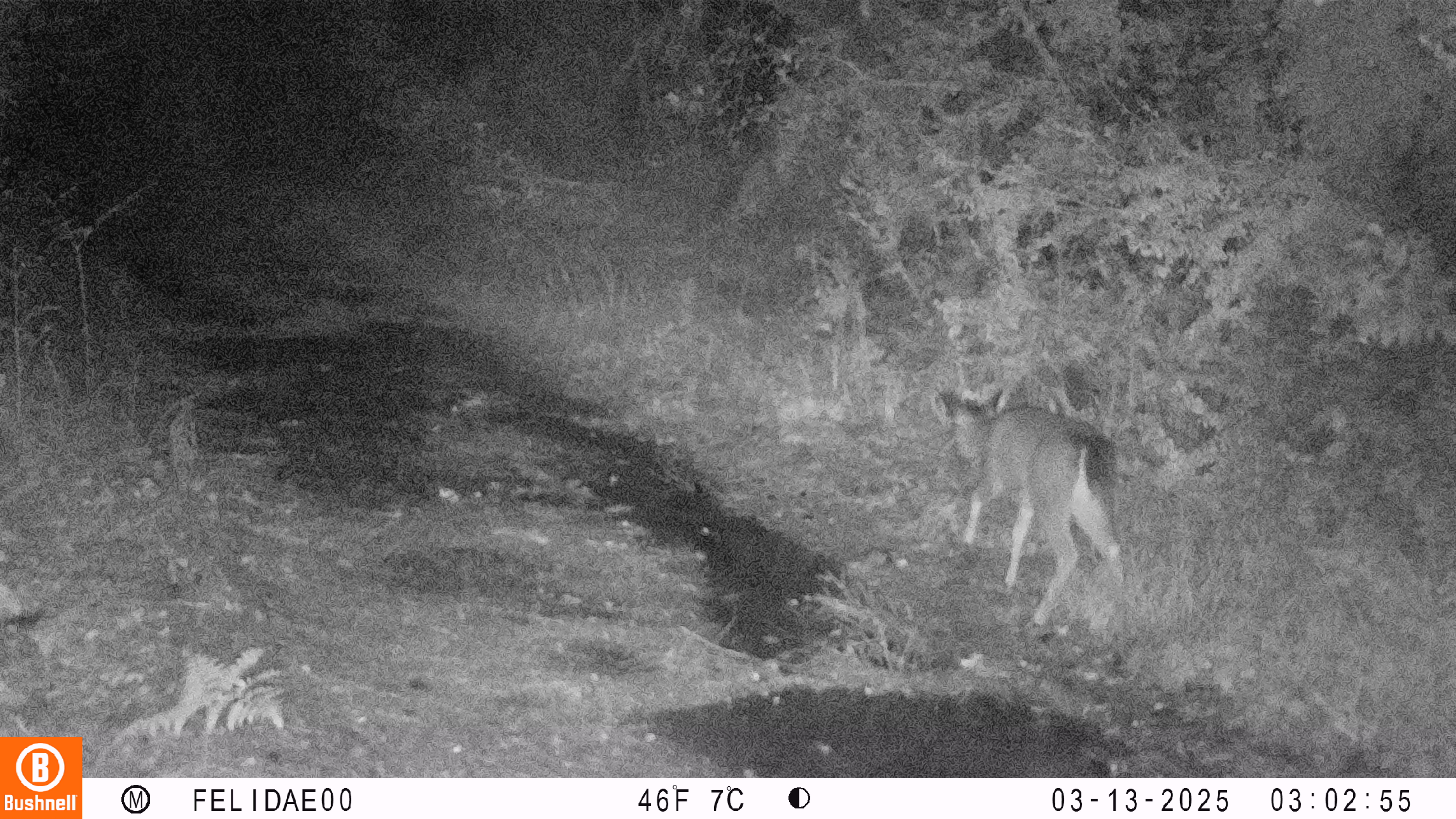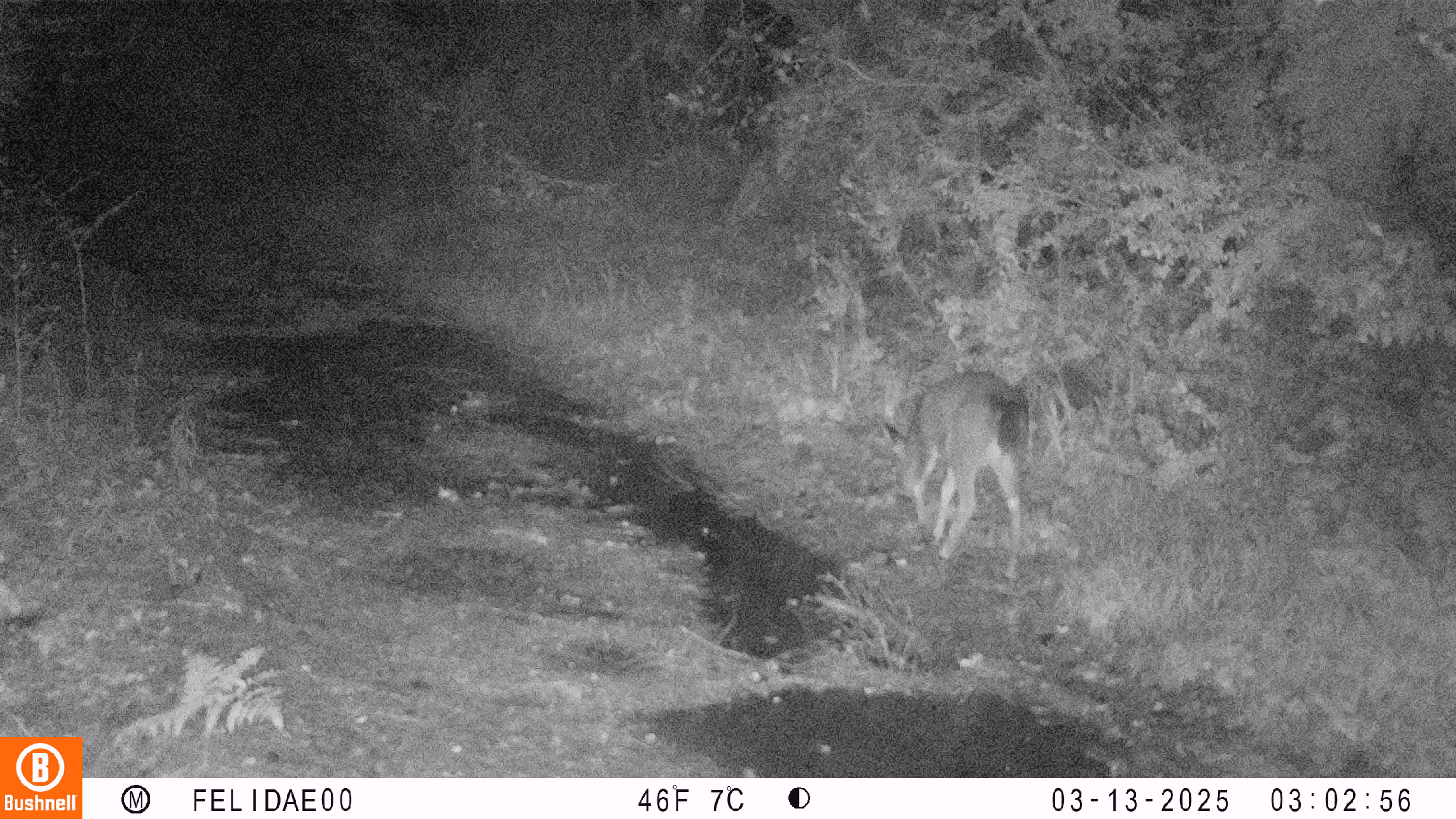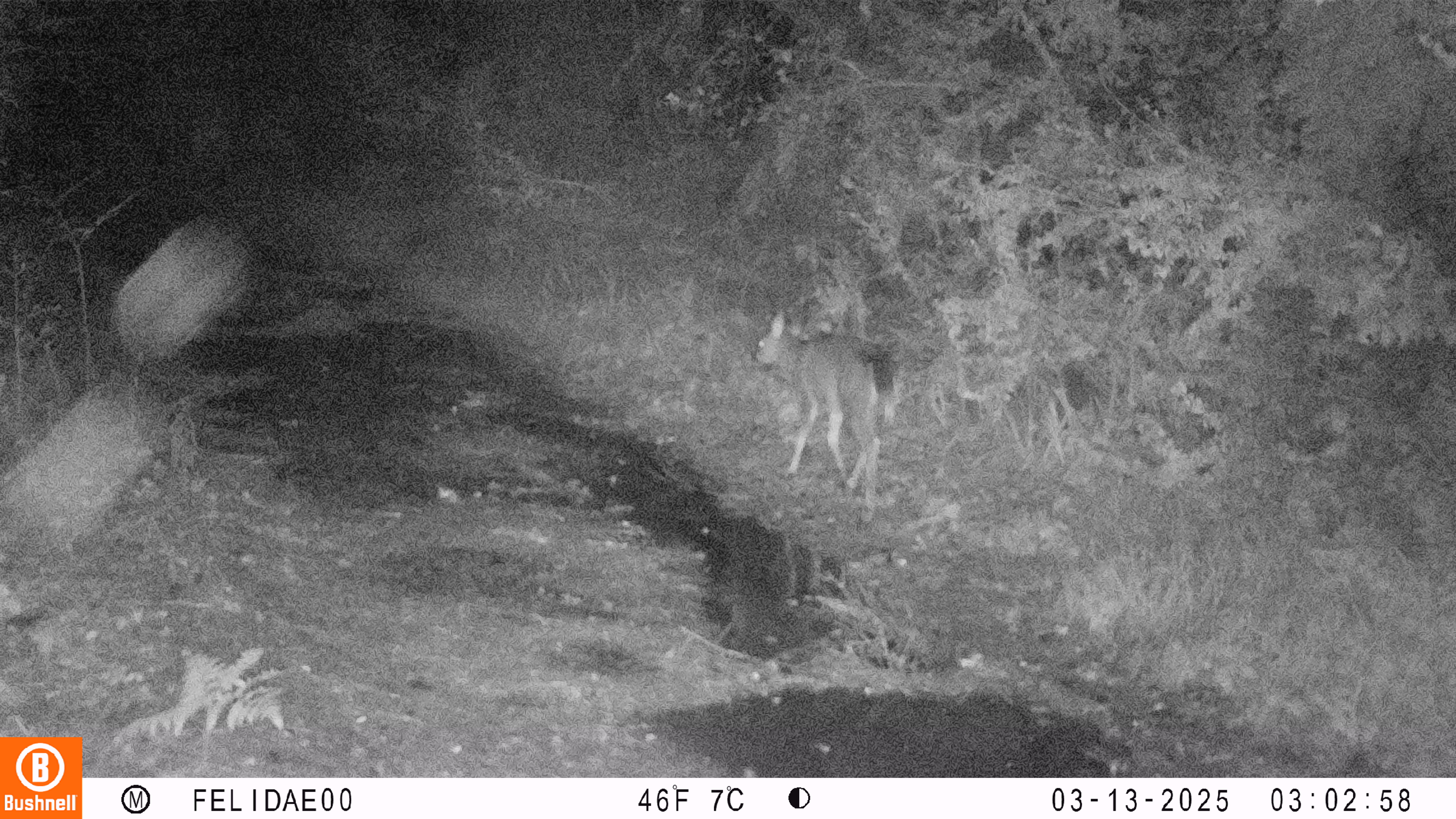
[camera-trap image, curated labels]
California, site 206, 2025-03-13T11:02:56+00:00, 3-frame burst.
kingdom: Animalia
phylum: Chordata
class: Mammalia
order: Artiodactyla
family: Cervidae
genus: Odocoileus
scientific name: Odocoileus hemionus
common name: mule deer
Mule deer (Odocoileus hemionus).